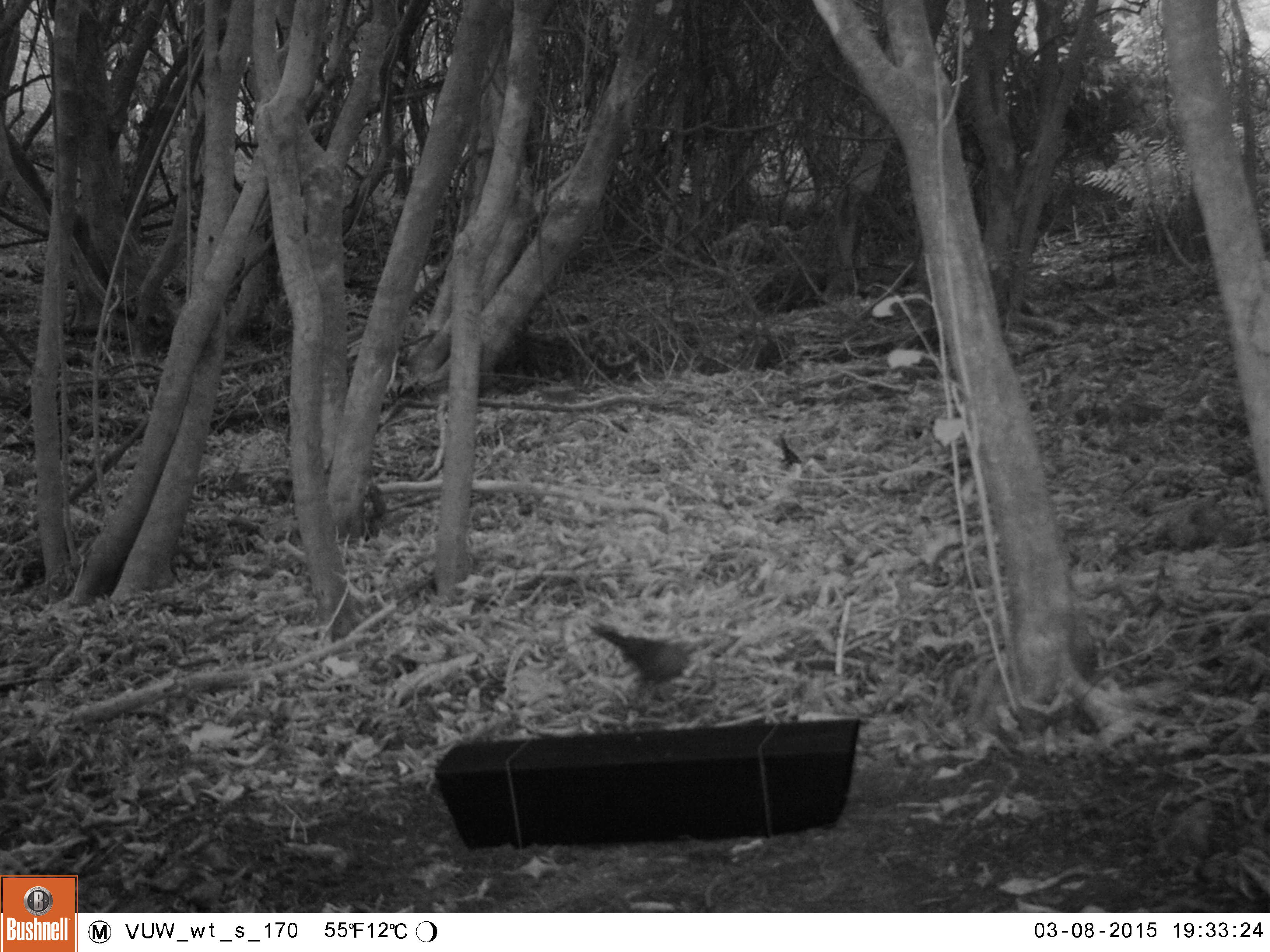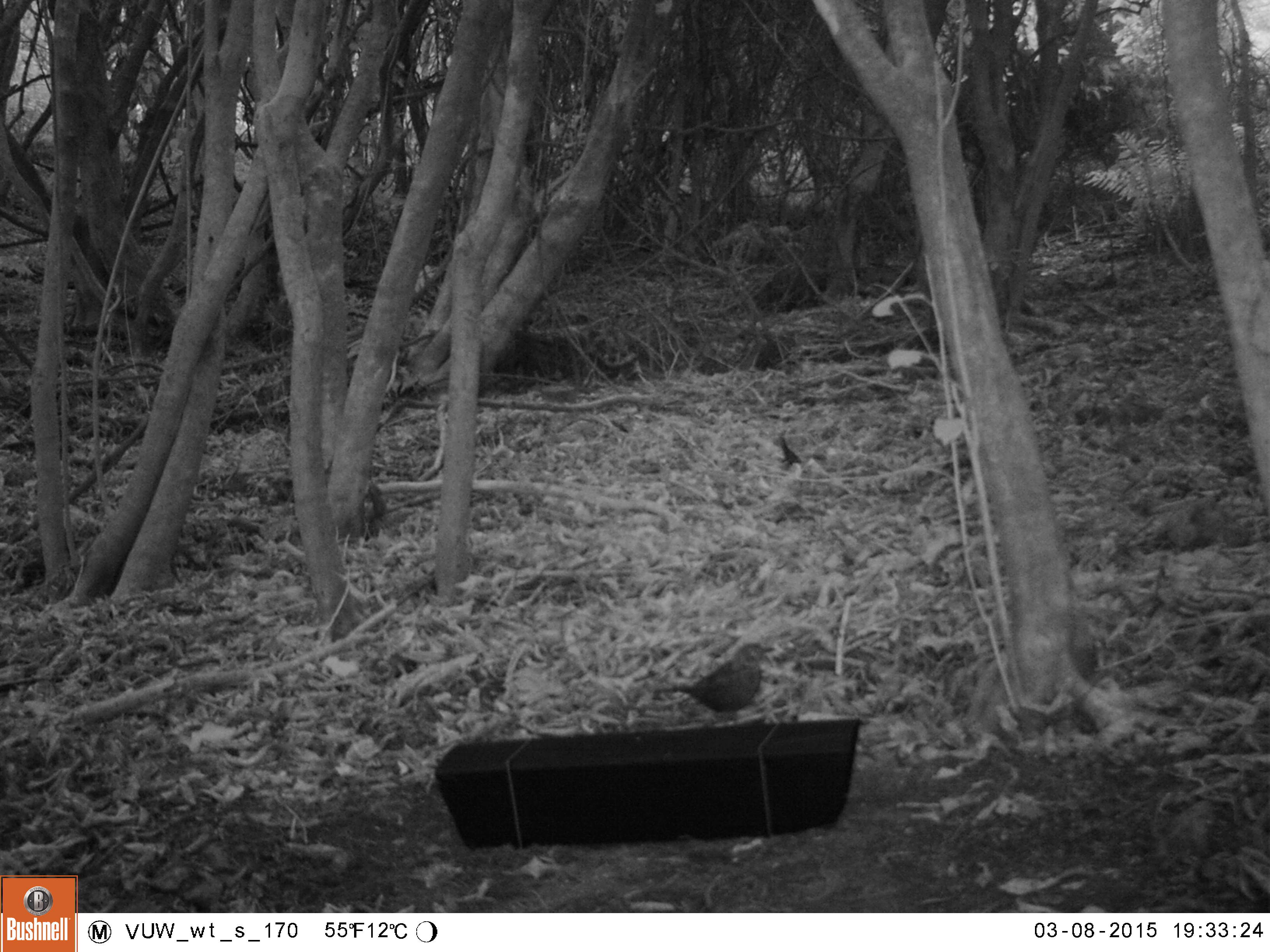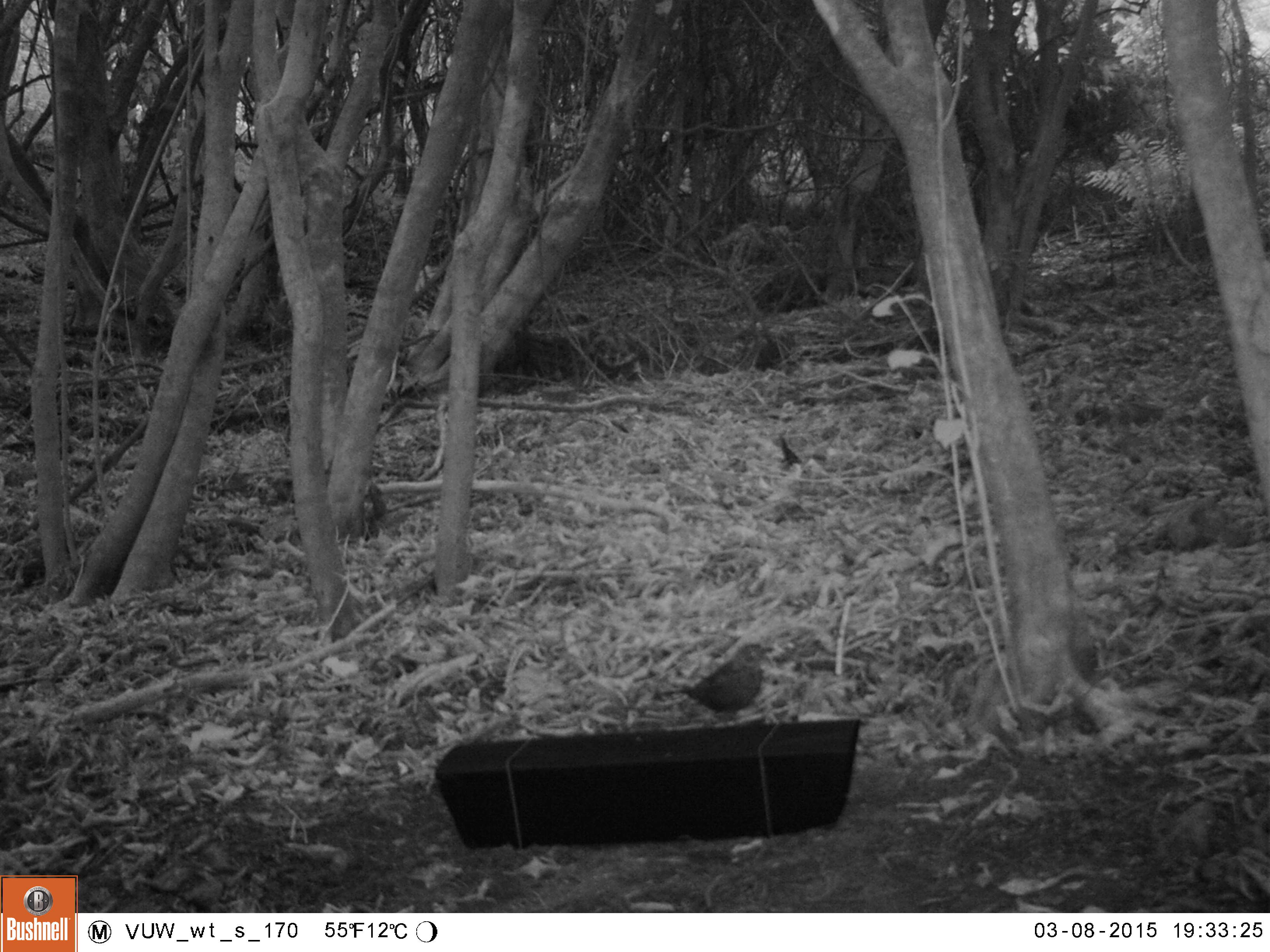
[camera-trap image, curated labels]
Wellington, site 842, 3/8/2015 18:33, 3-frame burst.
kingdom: Animalia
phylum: Chordata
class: Aves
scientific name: Aves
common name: bird